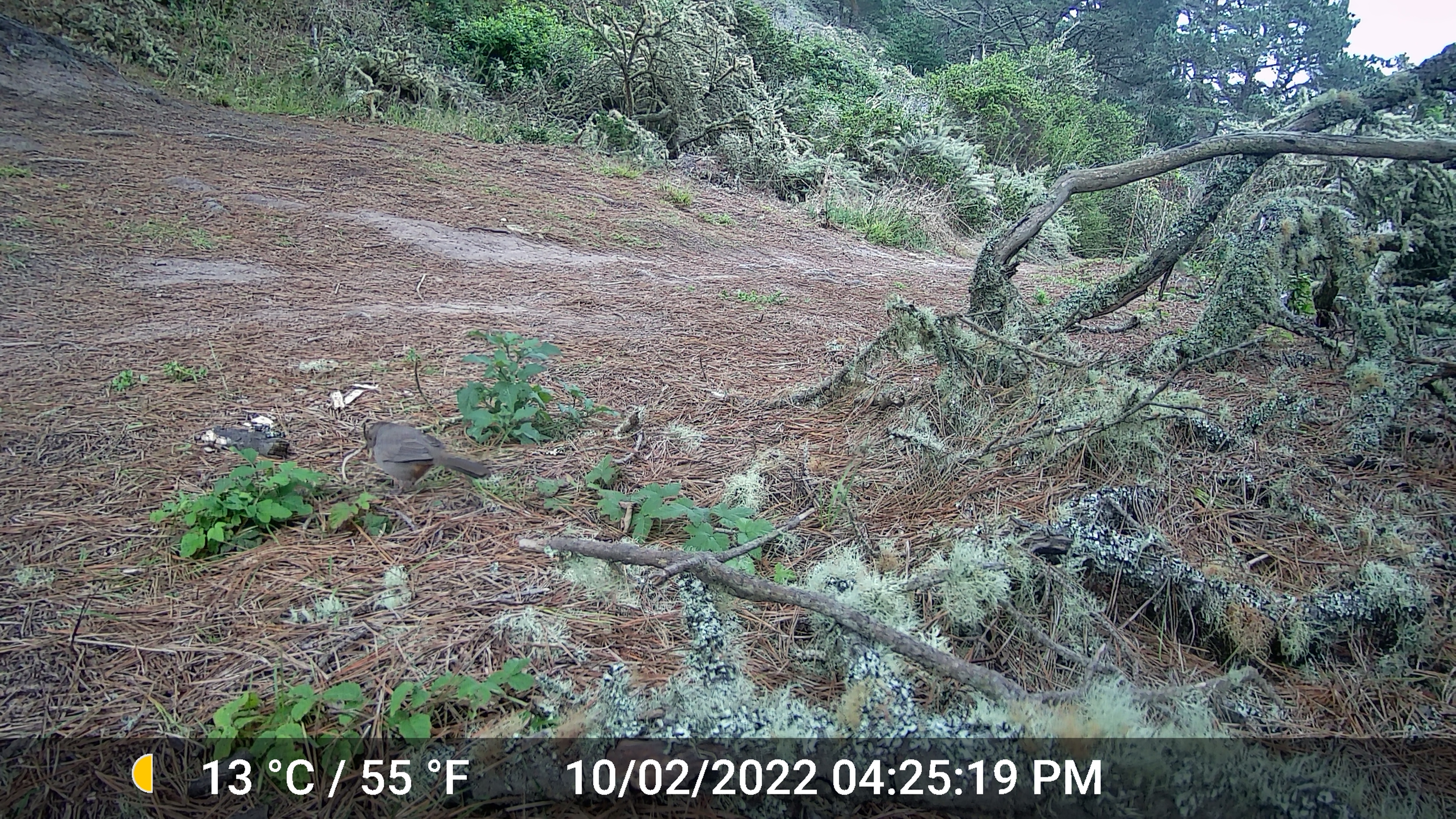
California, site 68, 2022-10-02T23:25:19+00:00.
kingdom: Animalia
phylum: Chordata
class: Aves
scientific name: Aves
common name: bird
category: unknown bird